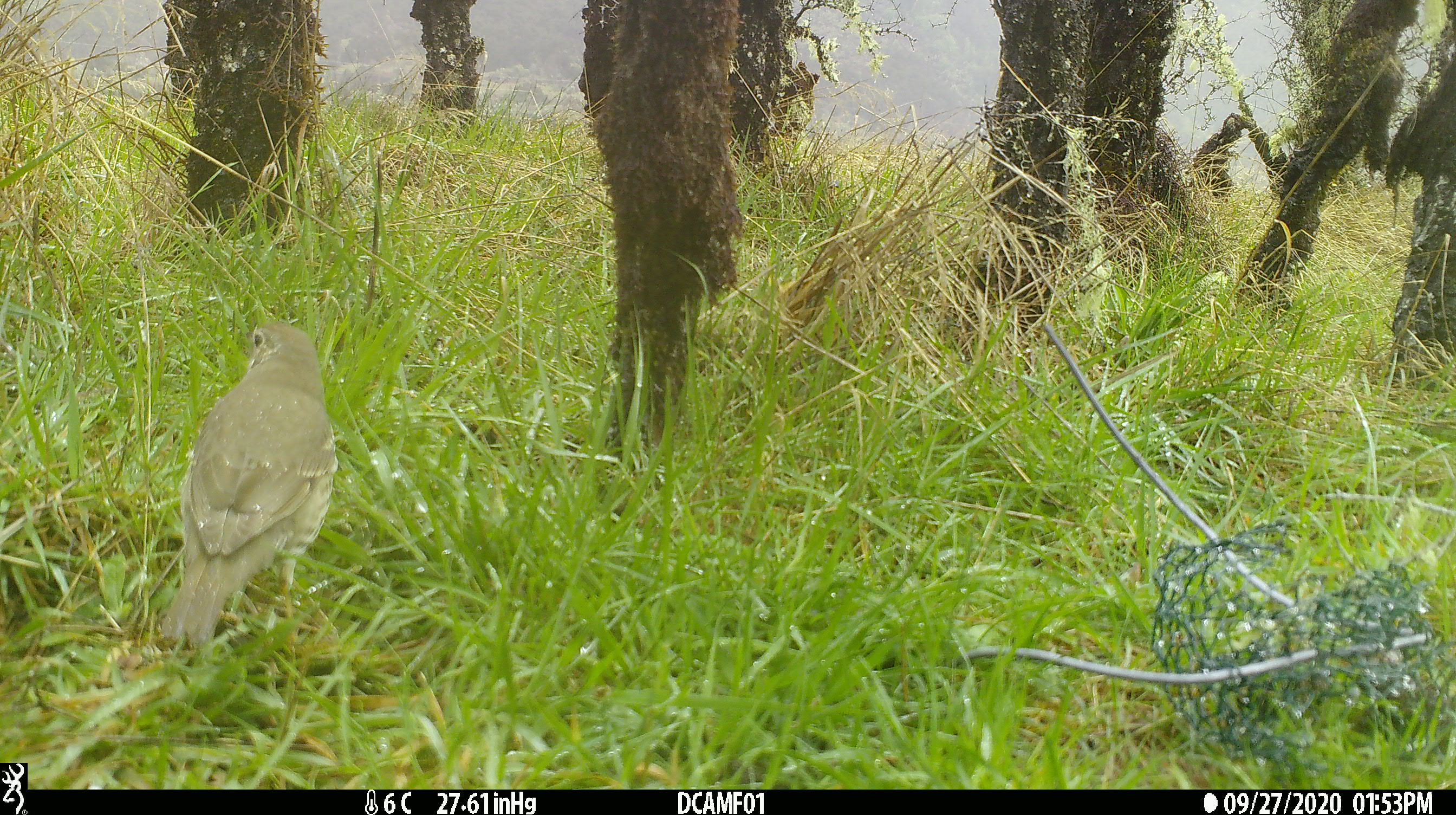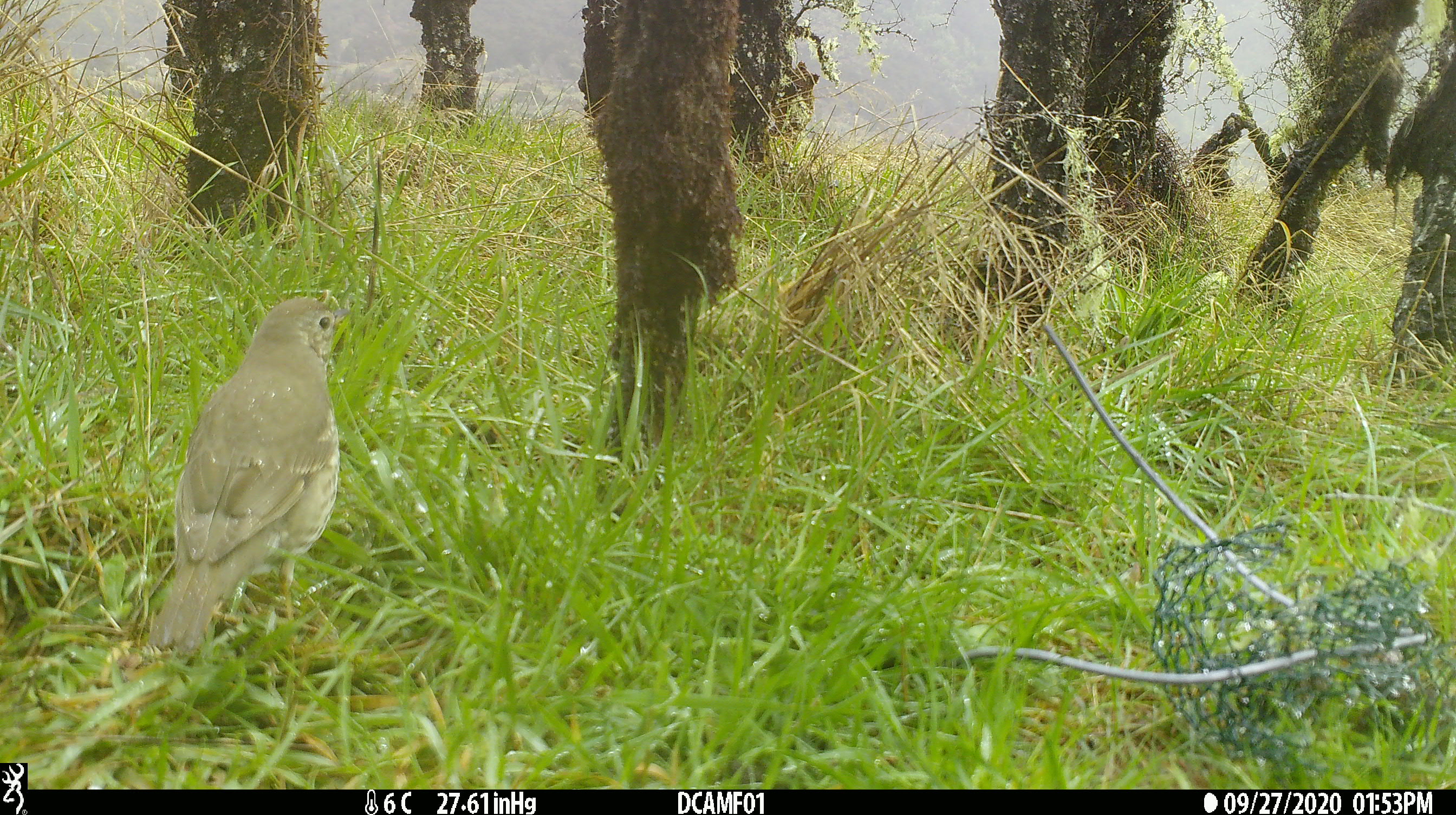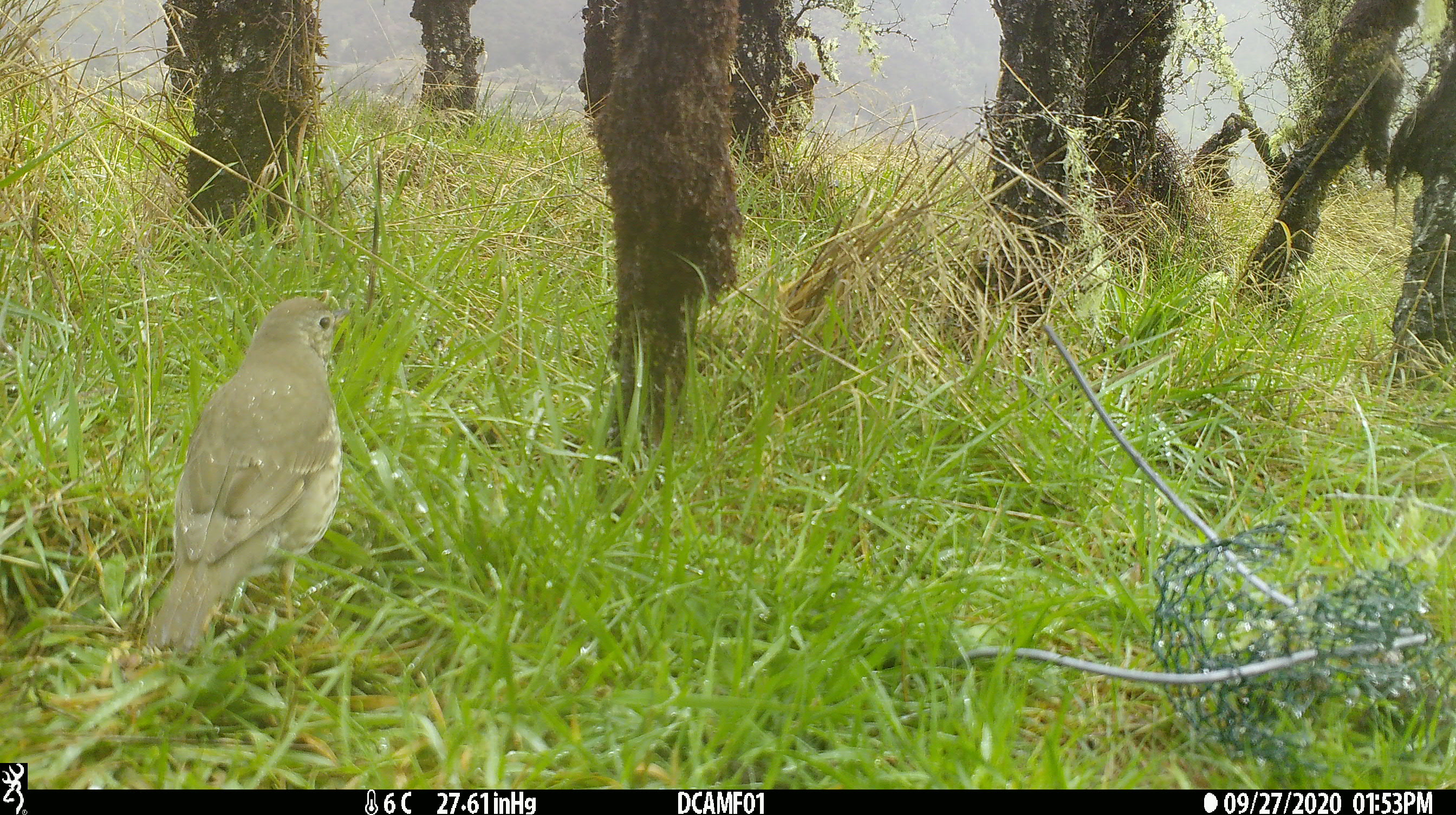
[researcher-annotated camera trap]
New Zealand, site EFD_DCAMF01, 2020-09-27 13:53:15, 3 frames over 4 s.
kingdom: Animalia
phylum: Chordata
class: Aves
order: Passeriformes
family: Turdidae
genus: Turdus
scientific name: Turdus philomelos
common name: song thrush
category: thrush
Thrush (song thrush) (Turdus philomelos).